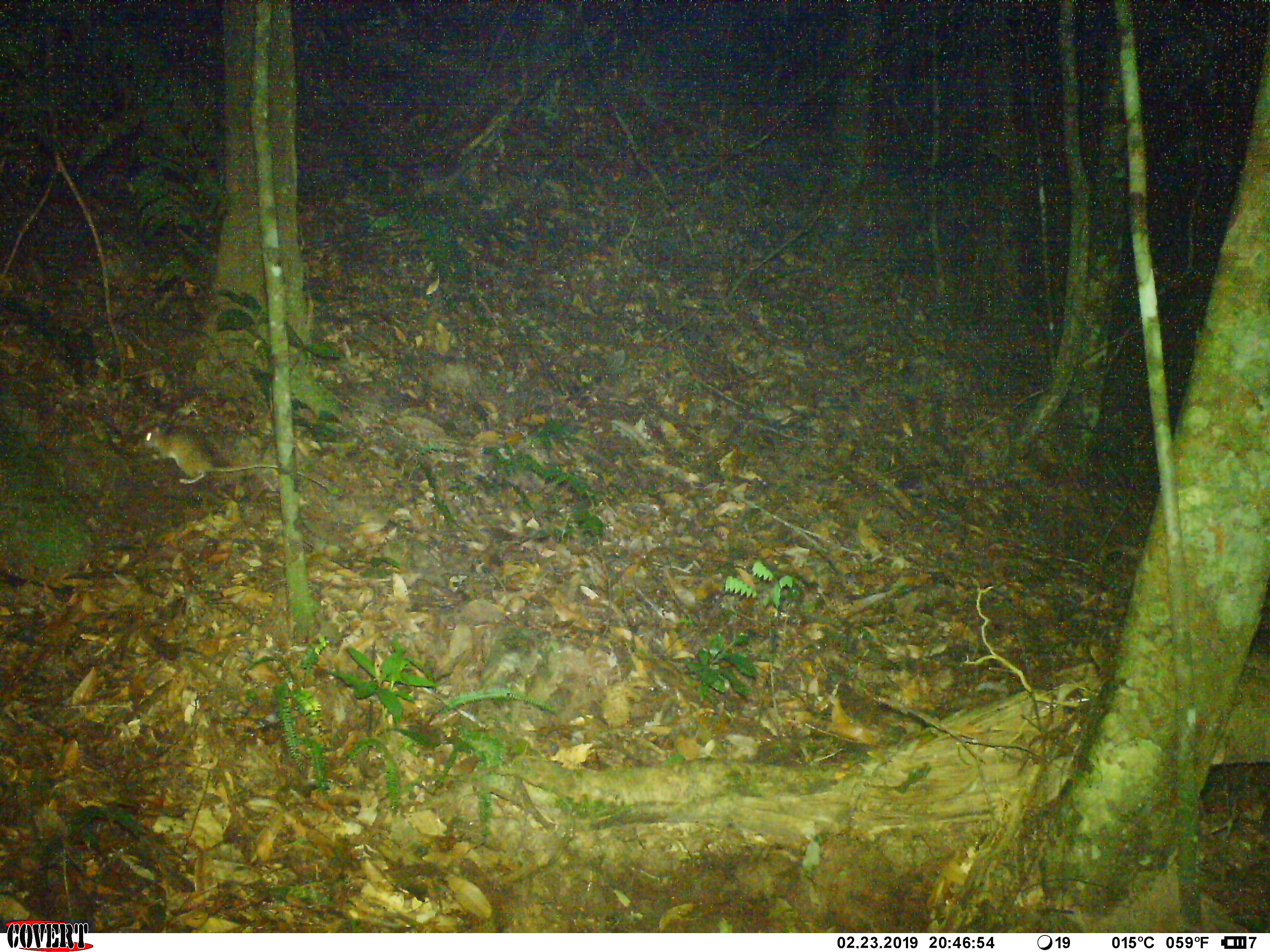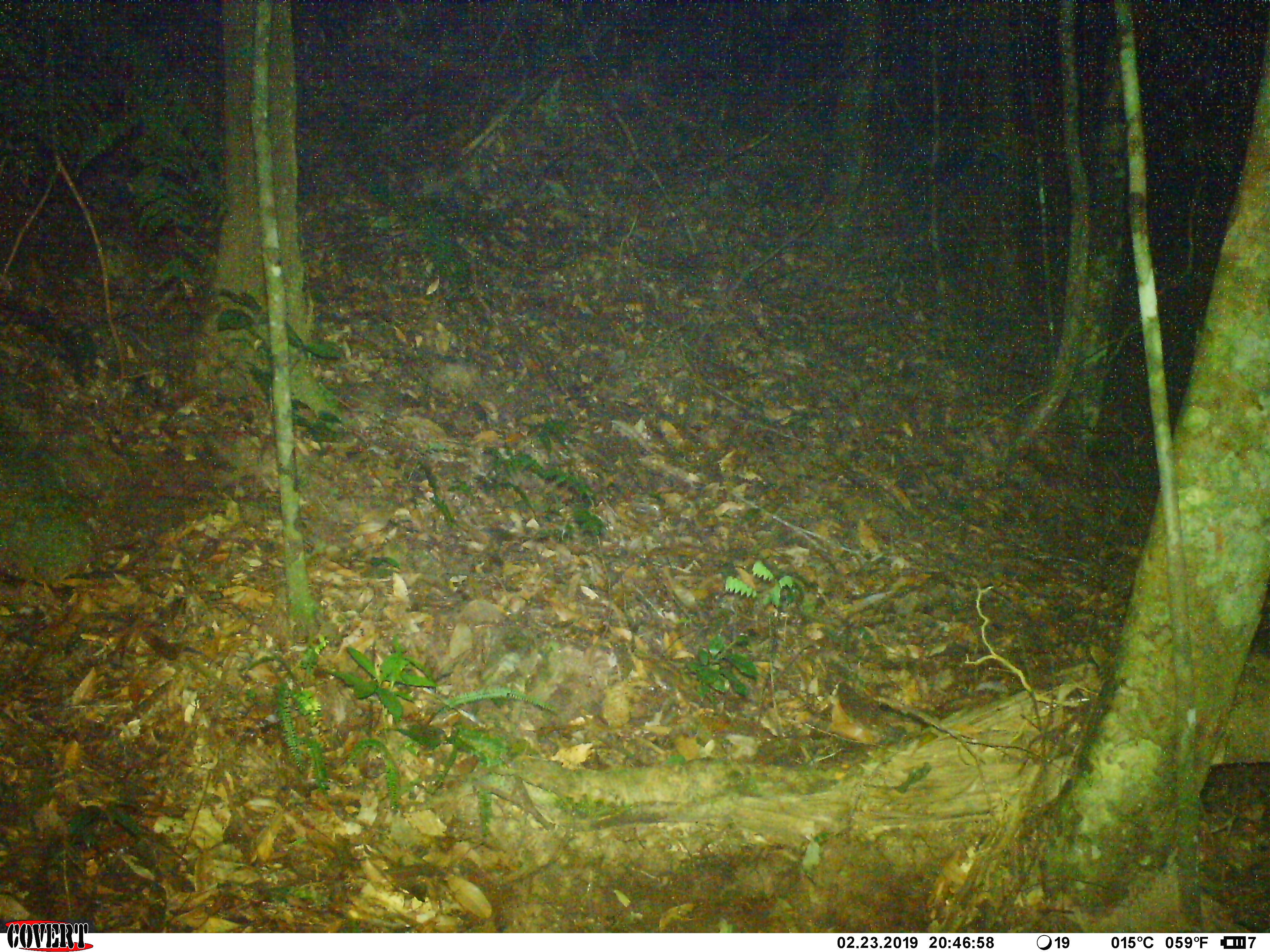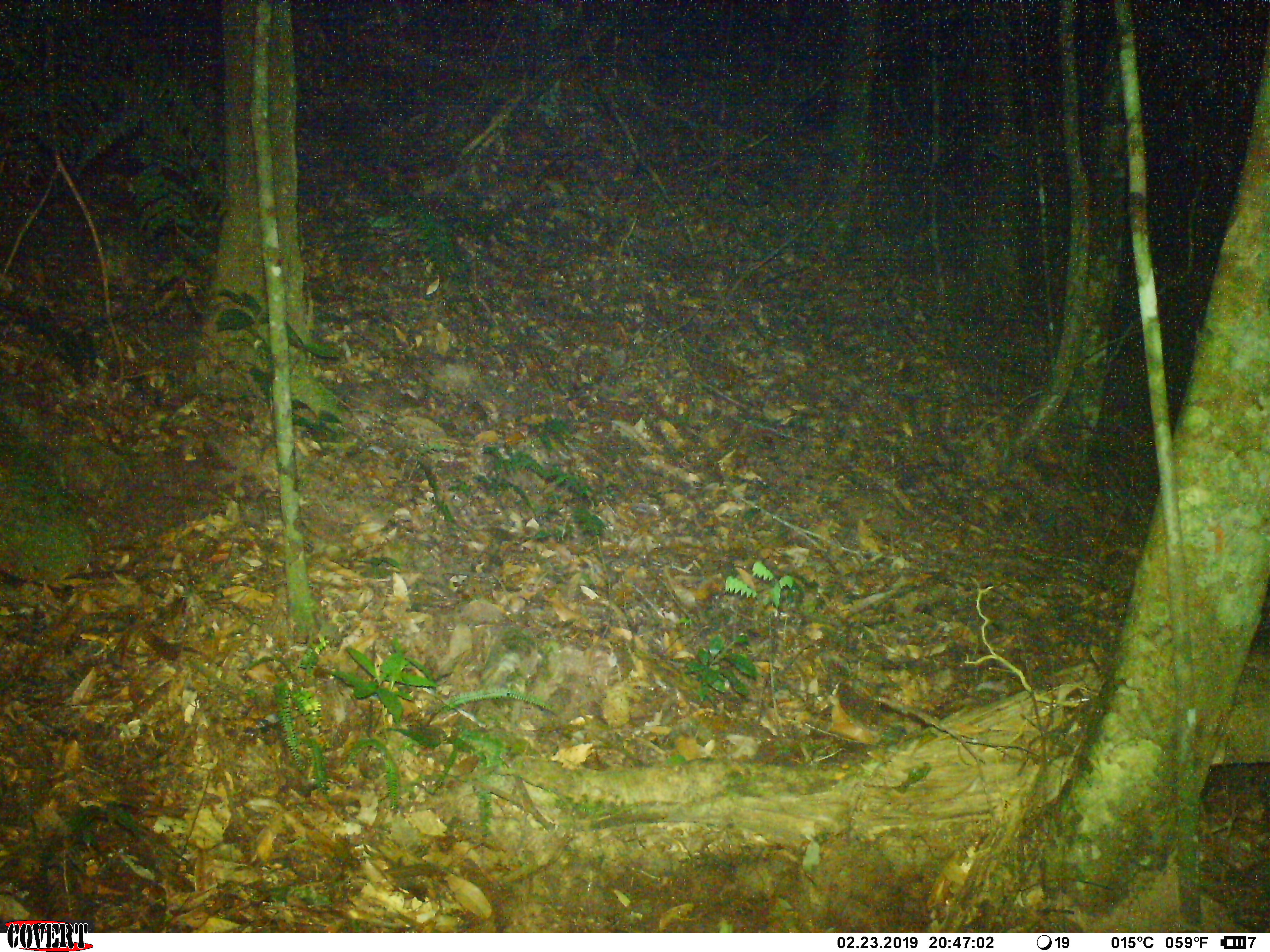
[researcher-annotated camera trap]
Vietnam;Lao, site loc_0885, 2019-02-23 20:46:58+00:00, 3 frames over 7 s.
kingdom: Animalia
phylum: Chordata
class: Mammalia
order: Rodentia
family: Muridae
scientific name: Muridae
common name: old-world mice and rats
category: unidentified murid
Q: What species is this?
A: Unidentified murid (old-world mice and rats) (Muridae).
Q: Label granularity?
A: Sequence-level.